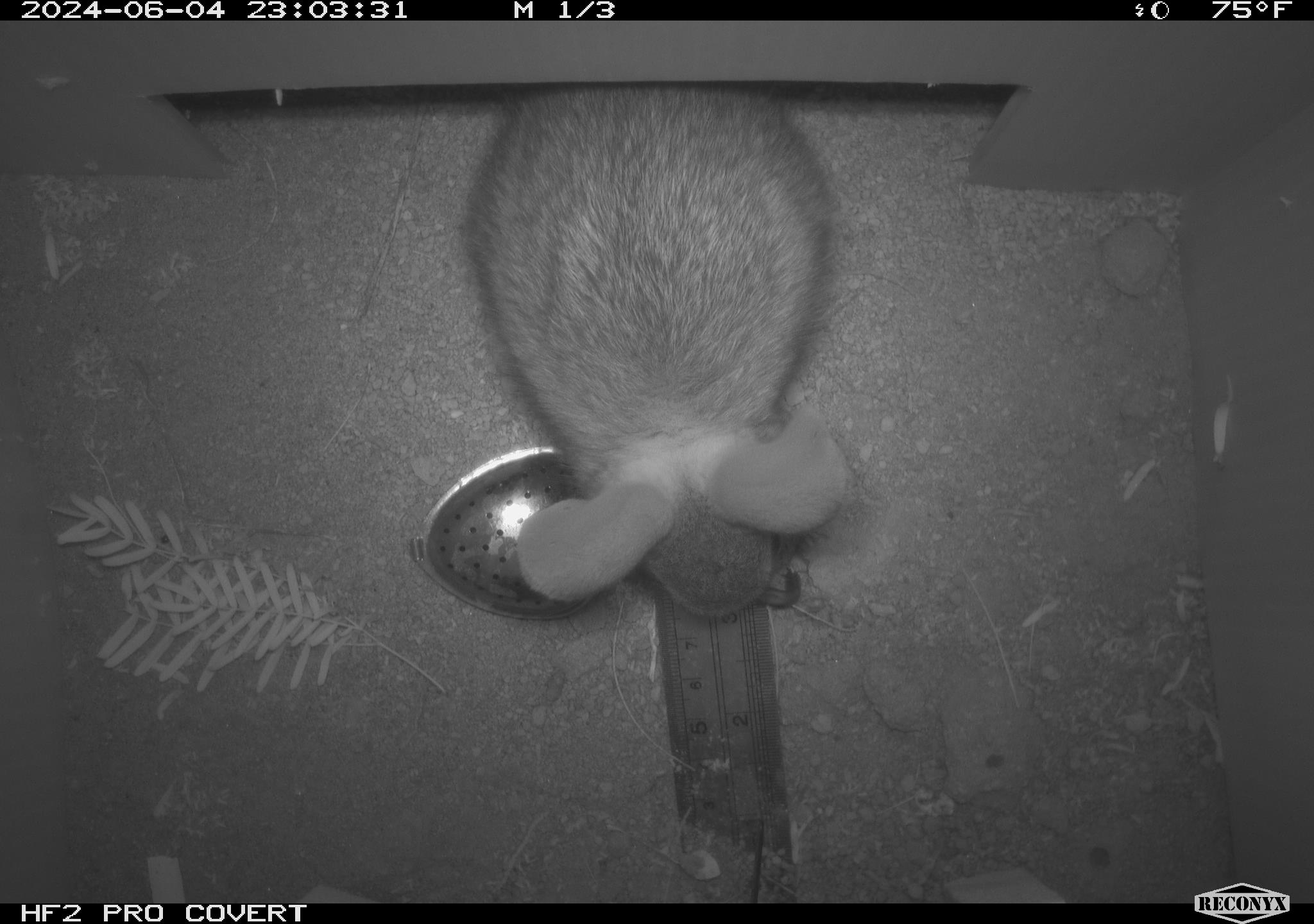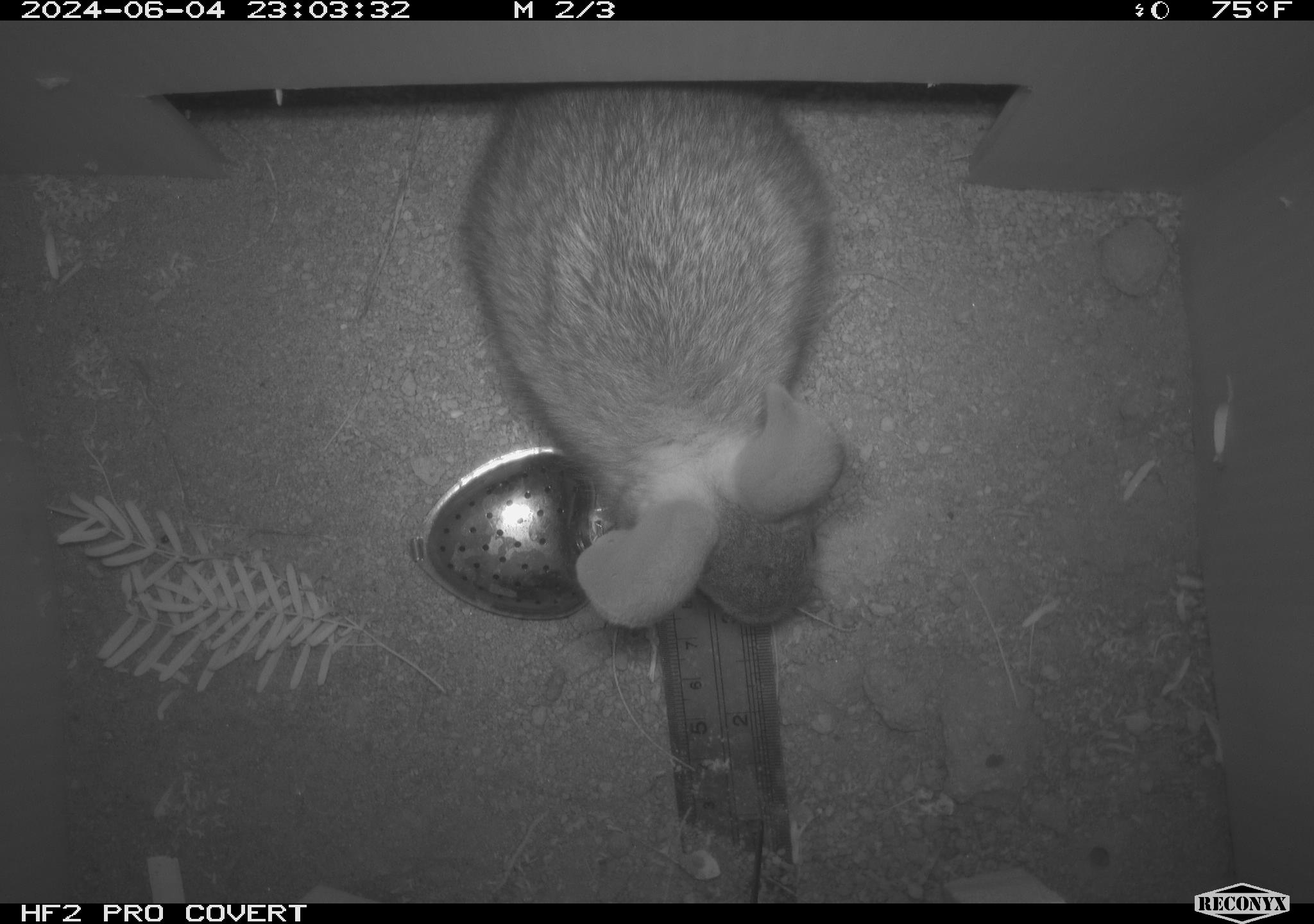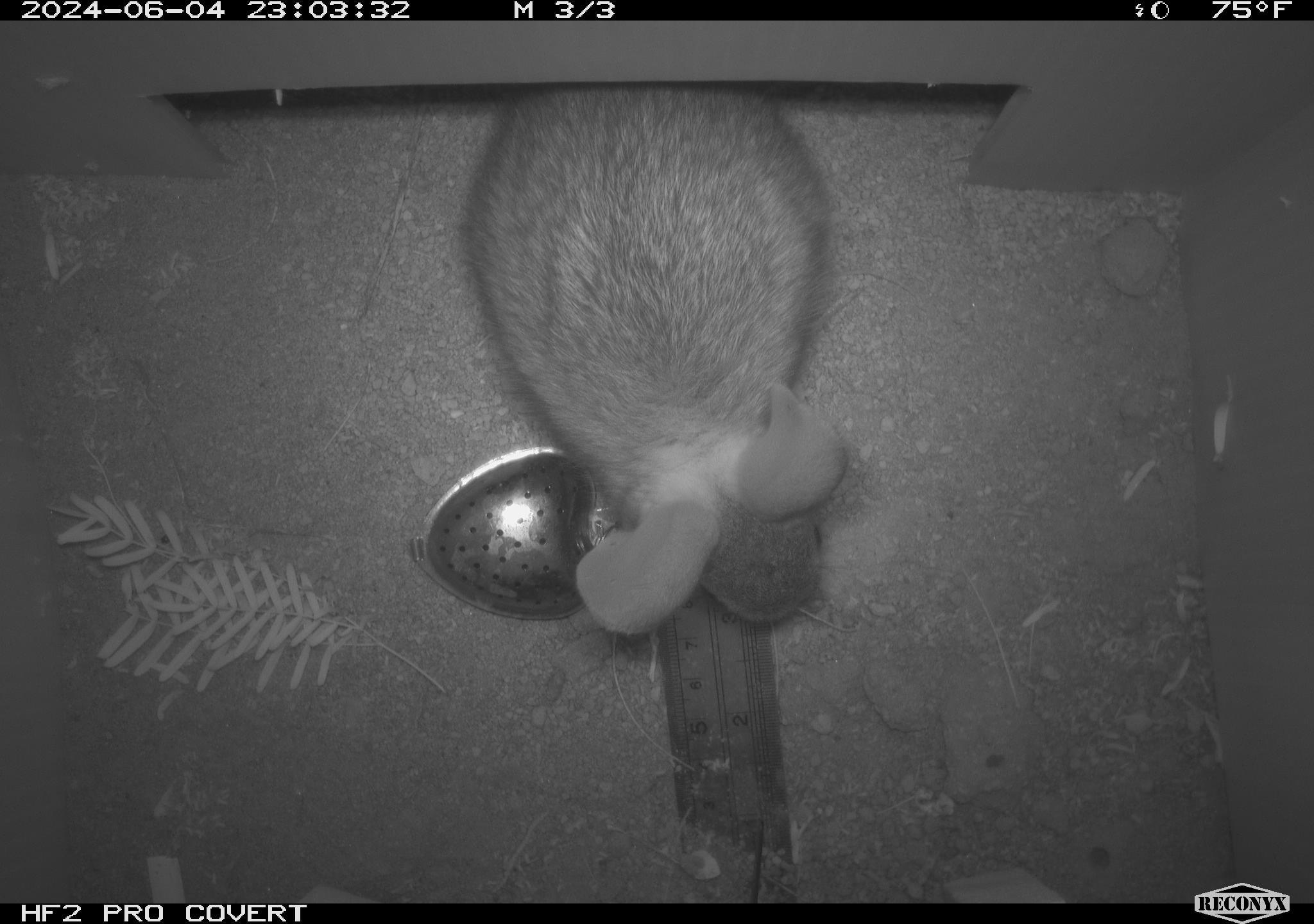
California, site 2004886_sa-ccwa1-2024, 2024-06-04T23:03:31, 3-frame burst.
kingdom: Animalia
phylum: Chordata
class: Mammalia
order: Lagomorpha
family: Leporidae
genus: Sylvilagus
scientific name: Sylvilagus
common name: cottontail rabbits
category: sylvilagus species